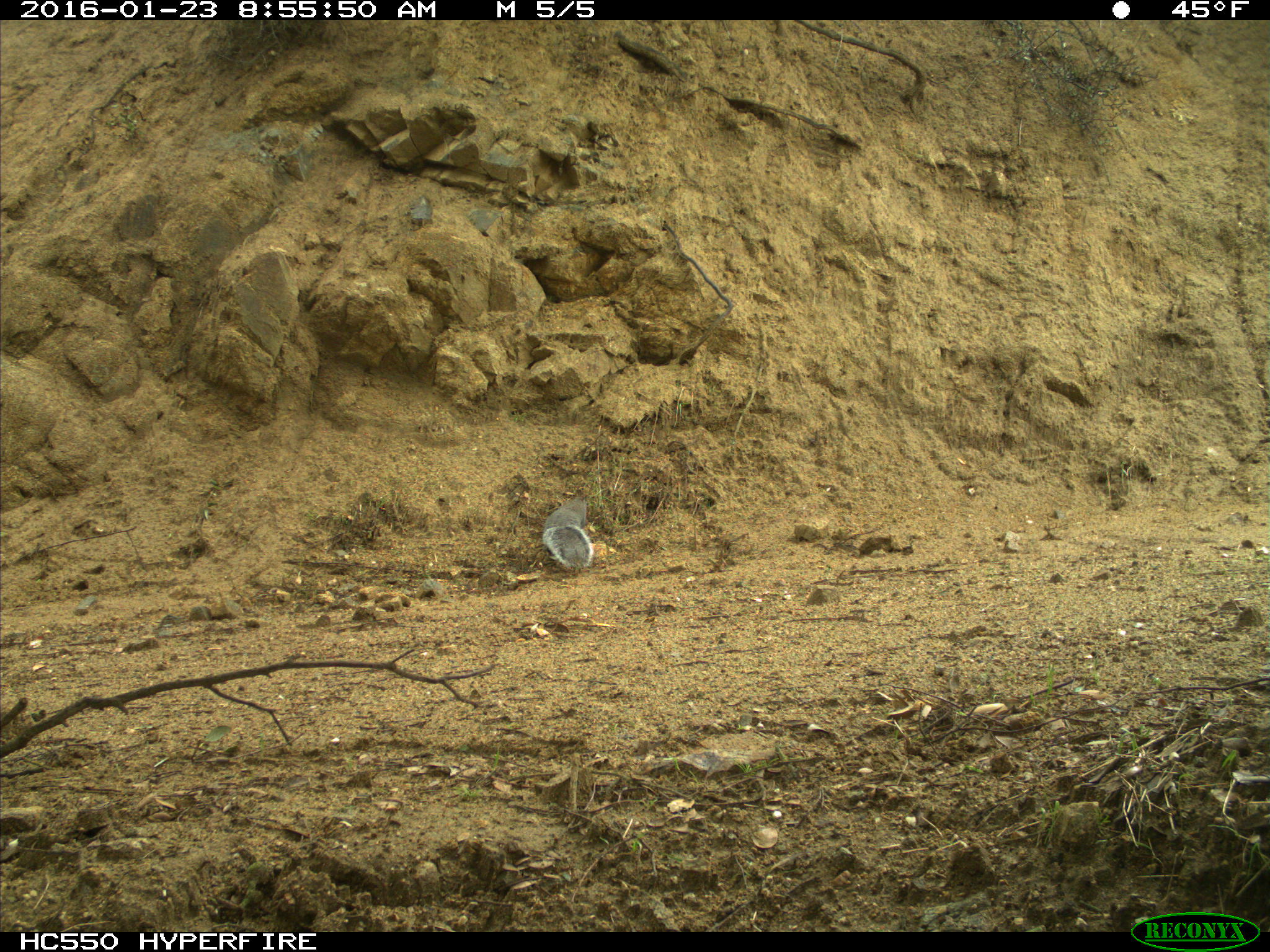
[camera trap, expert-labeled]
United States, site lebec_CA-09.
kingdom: Animalia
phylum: Chordata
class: Mammalia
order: Rodentia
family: Sciuridae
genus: Sciurus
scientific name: Sciurus carolinensis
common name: eastern gray squirrel